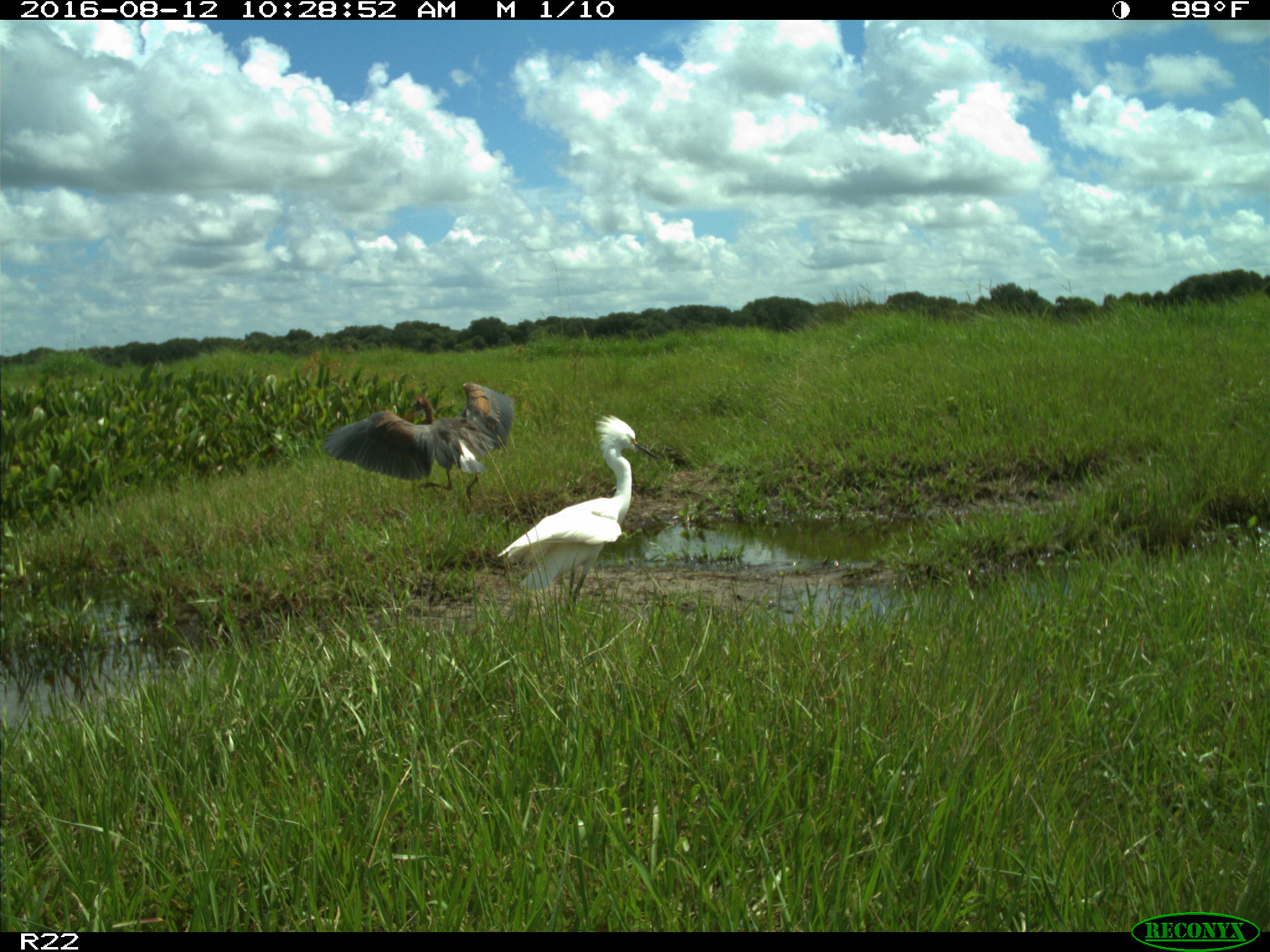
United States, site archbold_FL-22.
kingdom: Animalia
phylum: Chordata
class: Aves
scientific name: Aves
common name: birds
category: unidentified bird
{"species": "unidentified bird (birds) (Aves)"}